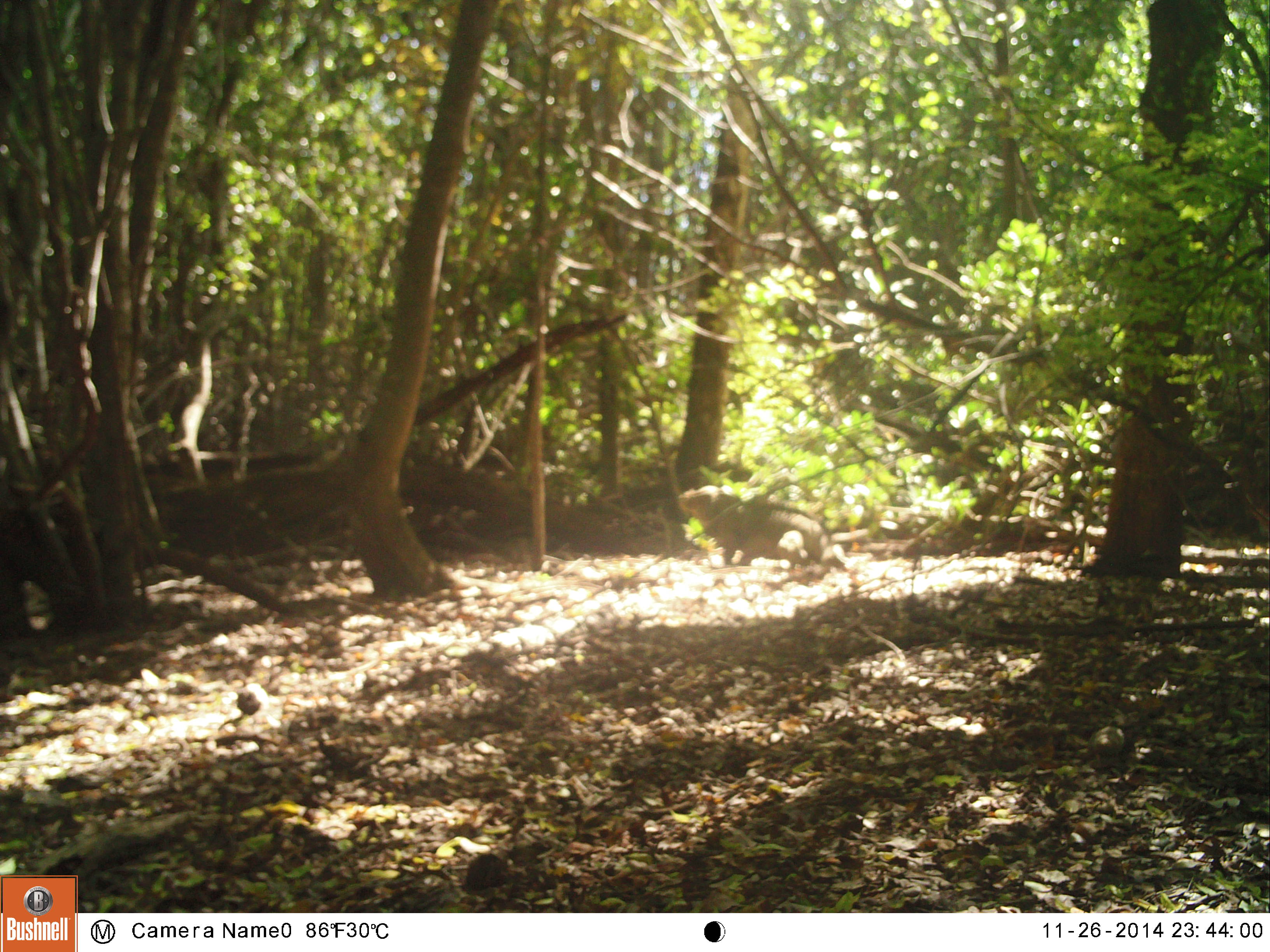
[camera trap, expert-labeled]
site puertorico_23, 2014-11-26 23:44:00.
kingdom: Animalia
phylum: Chordata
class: Reptilia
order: Squamata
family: Iguanidae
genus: Iguana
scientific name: Iguana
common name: typical iguanas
Iguana (typical iguanas).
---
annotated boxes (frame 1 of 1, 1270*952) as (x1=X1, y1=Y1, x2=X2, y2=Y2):
iguana: (x1=698, y1=497, x2=835, y2=574)